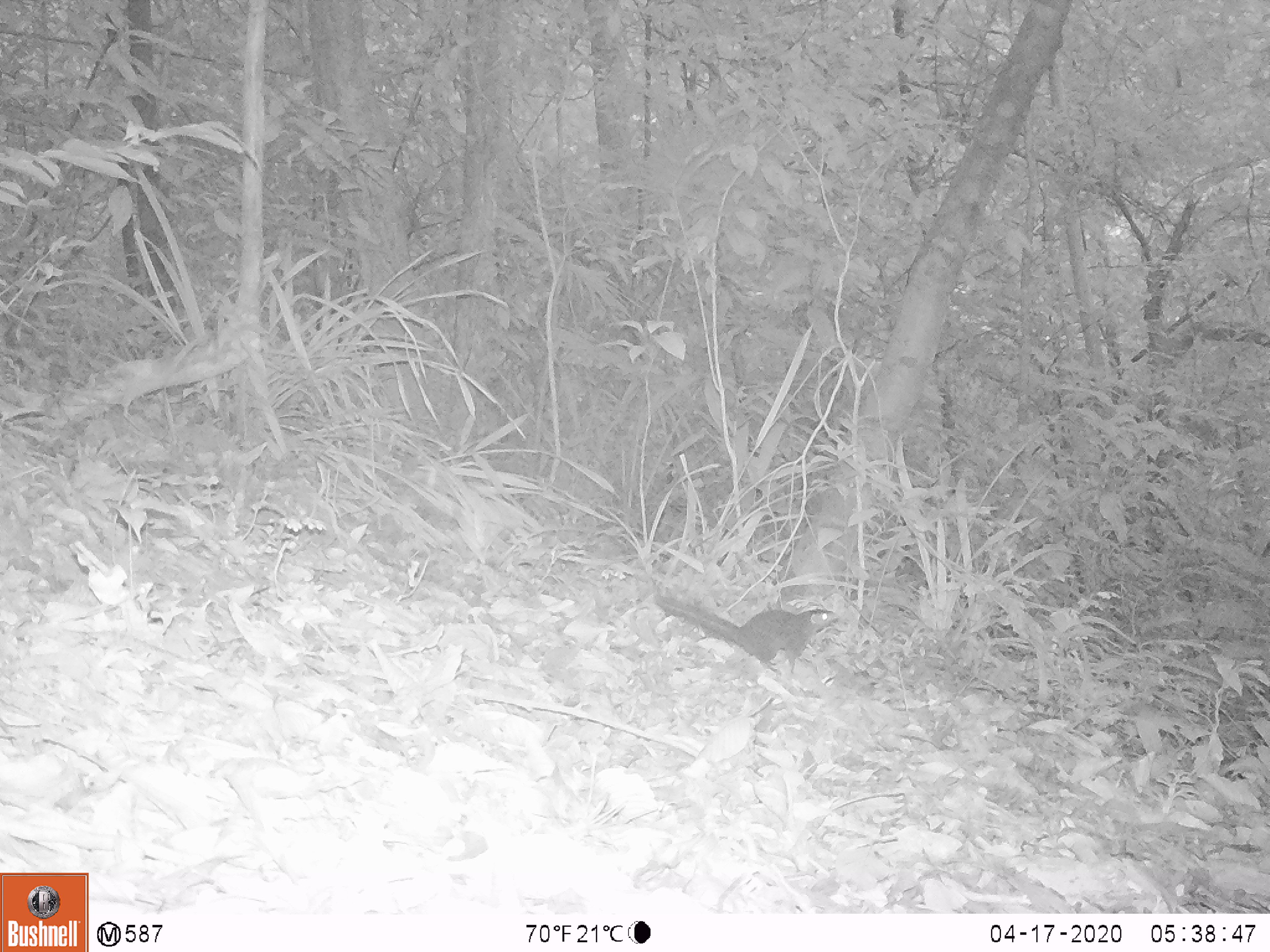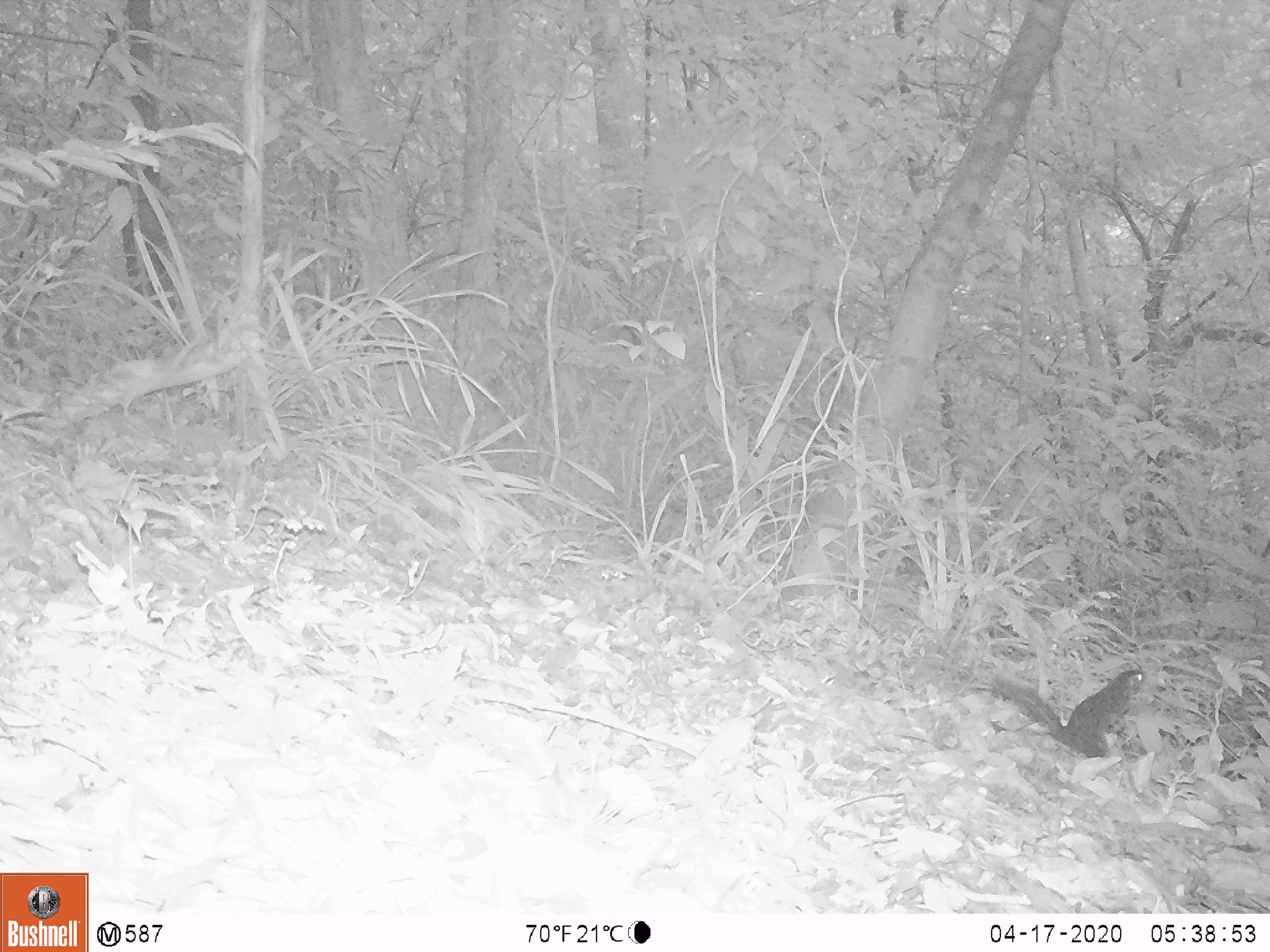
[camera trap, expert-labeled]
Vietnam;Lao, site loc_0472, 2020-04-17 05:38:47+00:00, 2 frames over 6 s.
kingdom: Animalia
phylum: Chordata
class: Mammalia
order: Scandentia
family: Tupaiidae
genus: Tupaia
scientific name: Tupaia belangeri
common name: northern treeshrew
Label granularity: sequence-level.